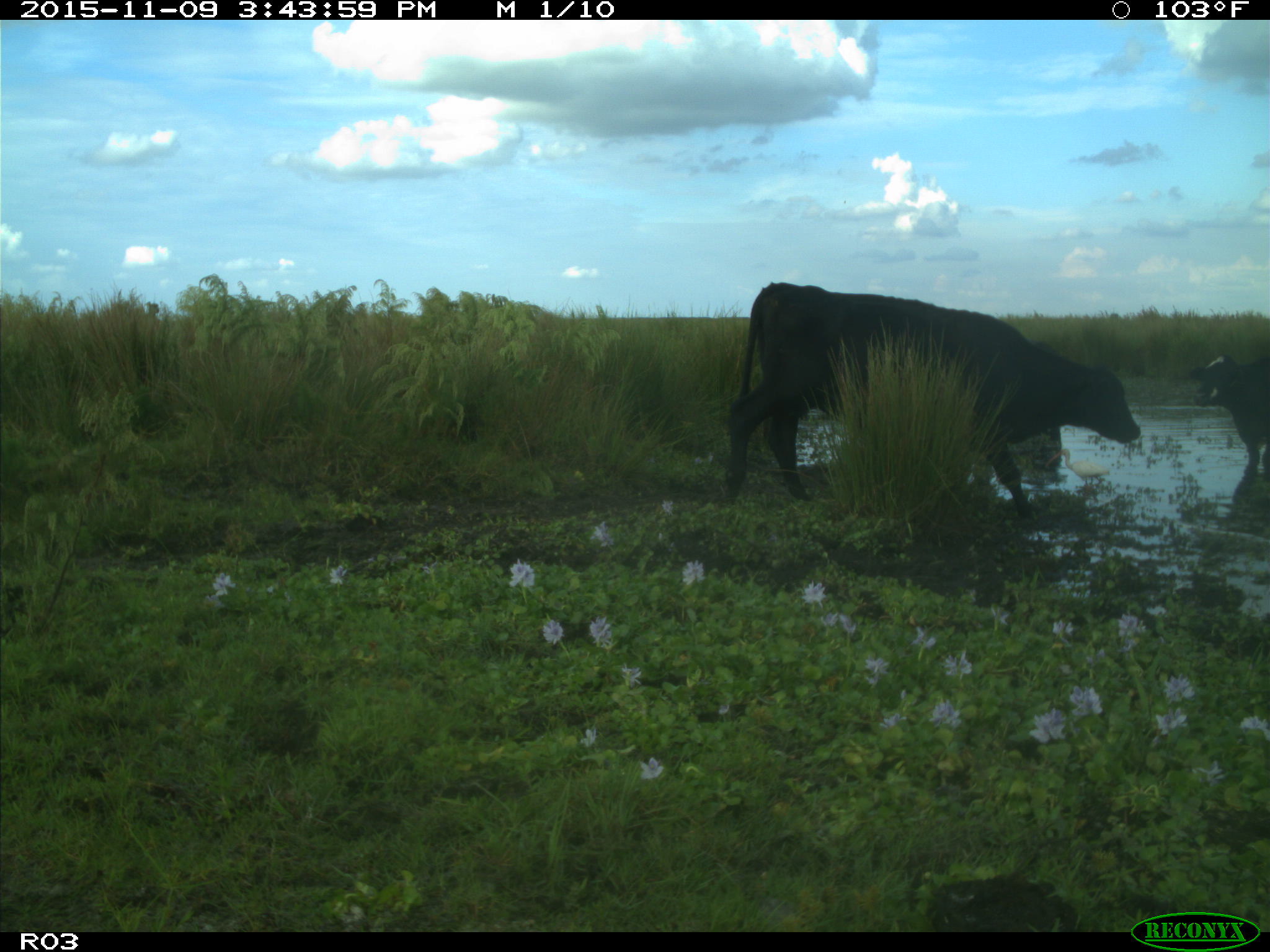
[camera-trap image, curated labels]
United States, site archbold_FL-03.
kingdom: Animalia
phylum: Chordata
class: Mammalia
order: Artiodactyla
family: Bovidae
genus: Bos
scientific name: Bos taurus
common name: domestic cow